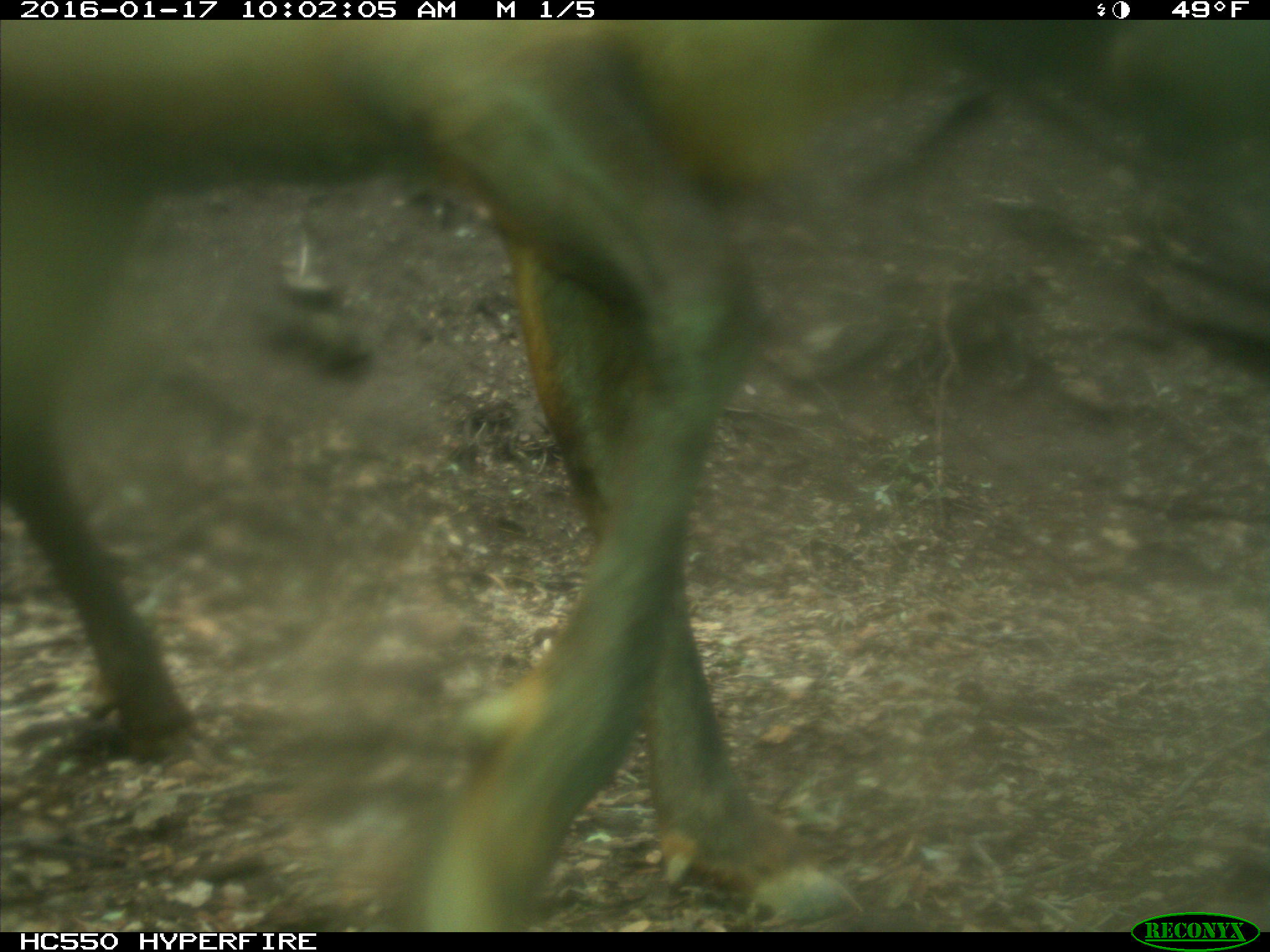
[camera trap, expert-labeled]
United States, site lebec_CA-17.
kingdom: Animalia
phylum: Chordata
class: Mammalia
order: Artiodactyla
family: Cervidae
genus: Cervus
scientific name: Cervus canadensis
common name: elk